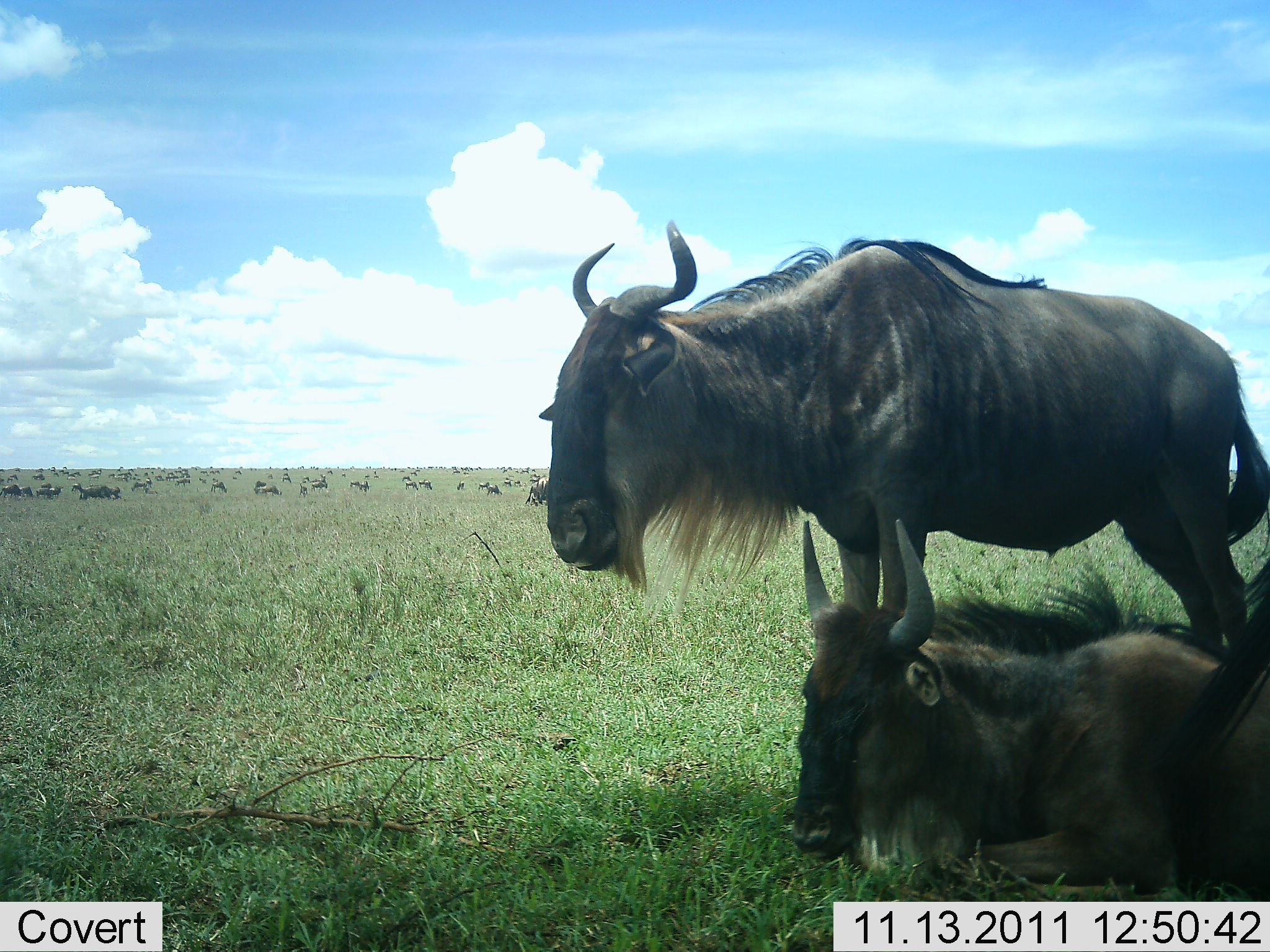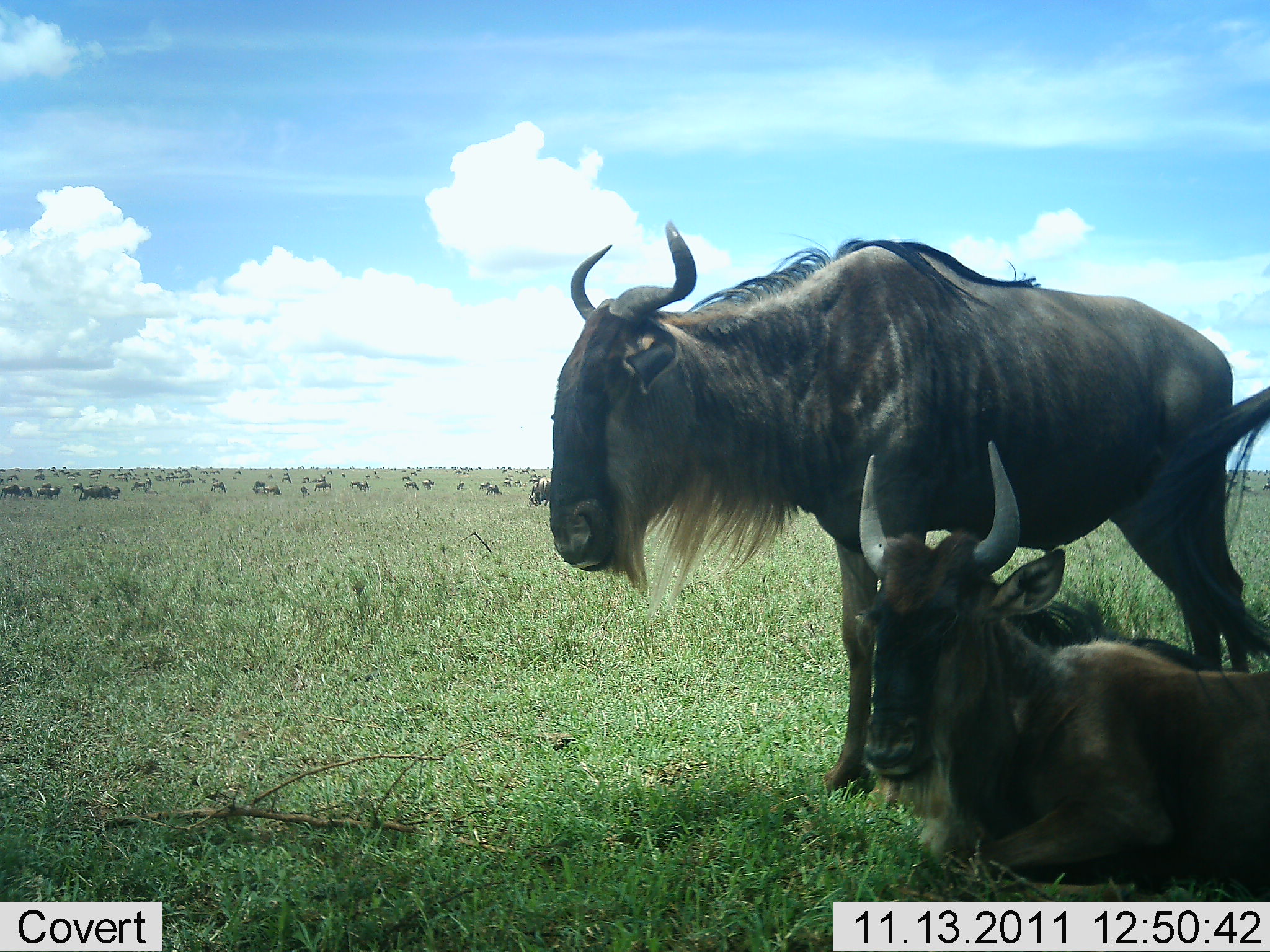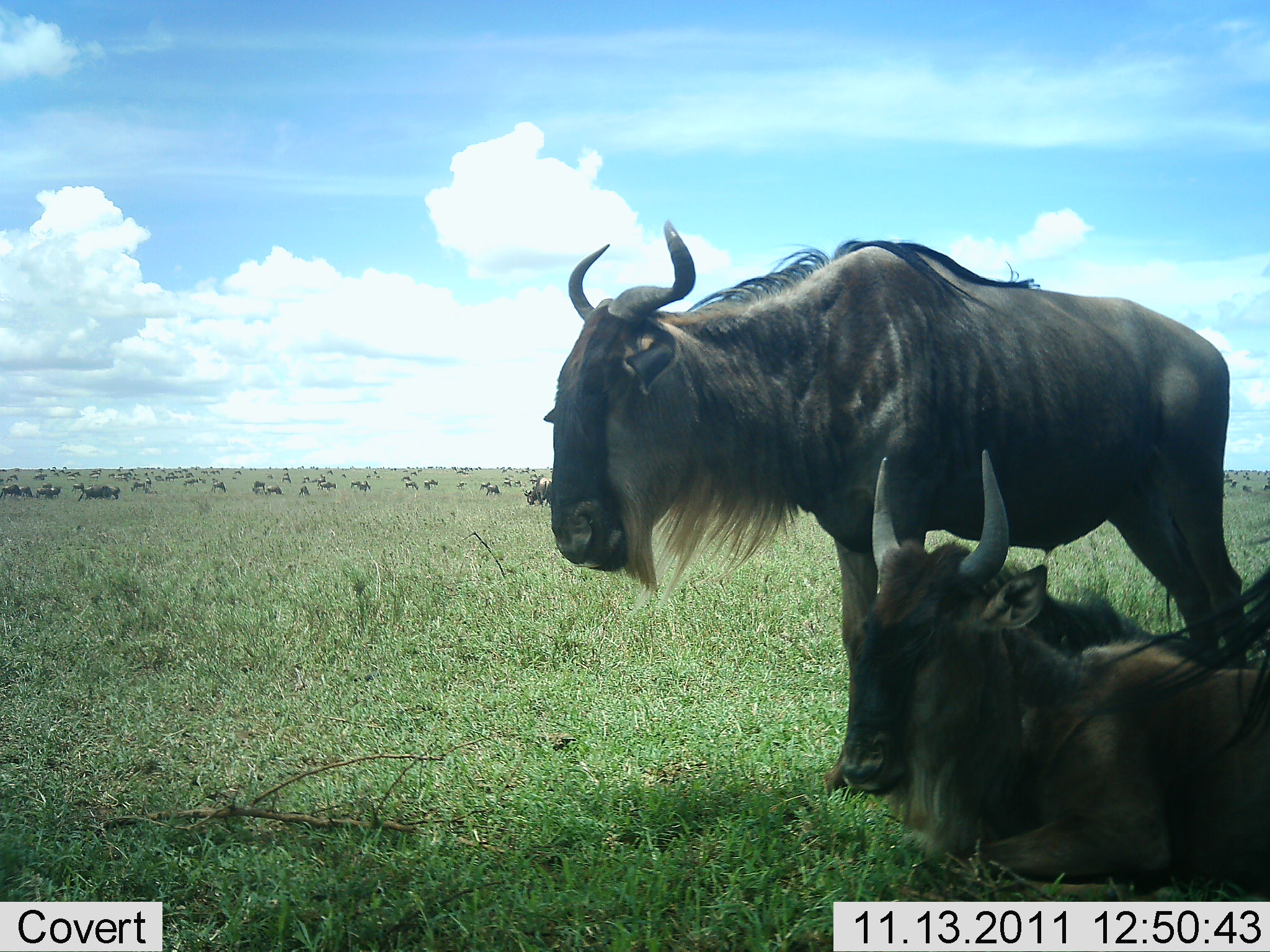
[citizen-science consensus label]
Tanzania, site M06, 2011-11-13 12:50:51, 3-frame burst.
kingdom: Animalia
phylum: Chordata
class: Mammalia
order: Artiodactyla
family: Bovidae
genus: Connochaetes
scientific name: Connochaetes taurinus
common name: blue wildebeest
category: wildebeest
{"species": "wildebeest (blue wildebeest) (Connochaetes taurinus)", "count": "3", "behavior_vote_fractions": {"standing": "79%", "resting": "93%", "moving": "14%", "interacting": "7%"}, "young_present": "7%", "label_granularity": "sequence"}